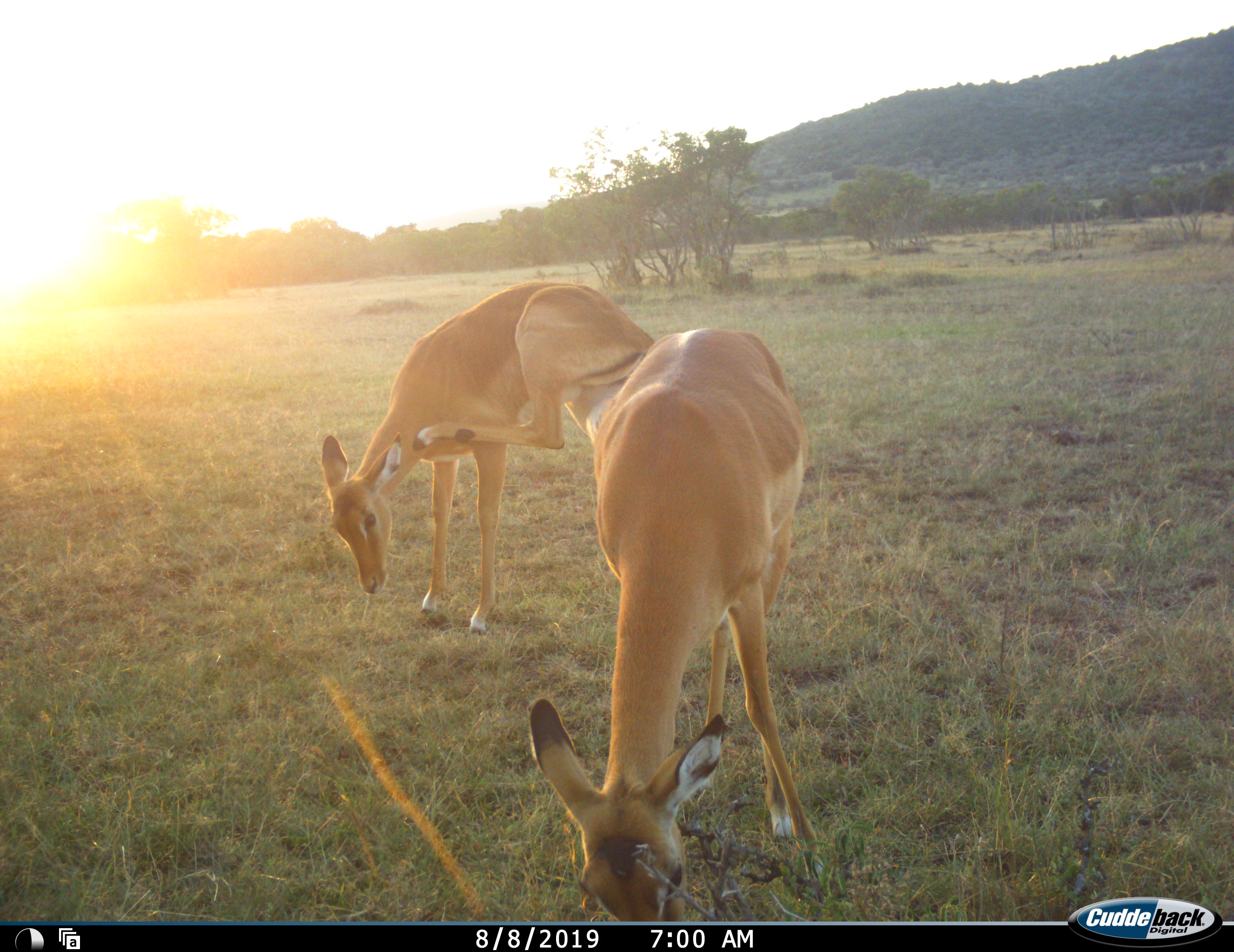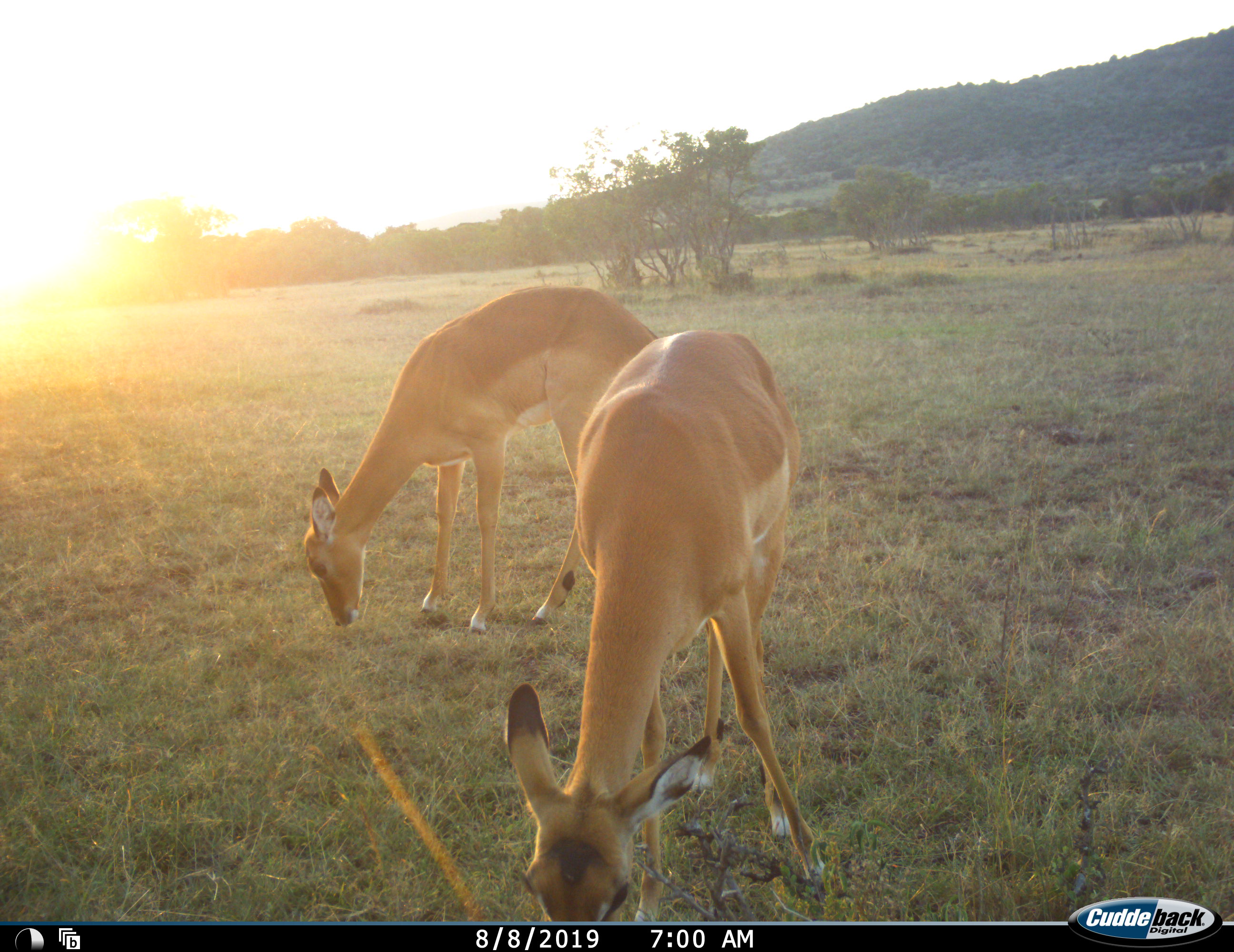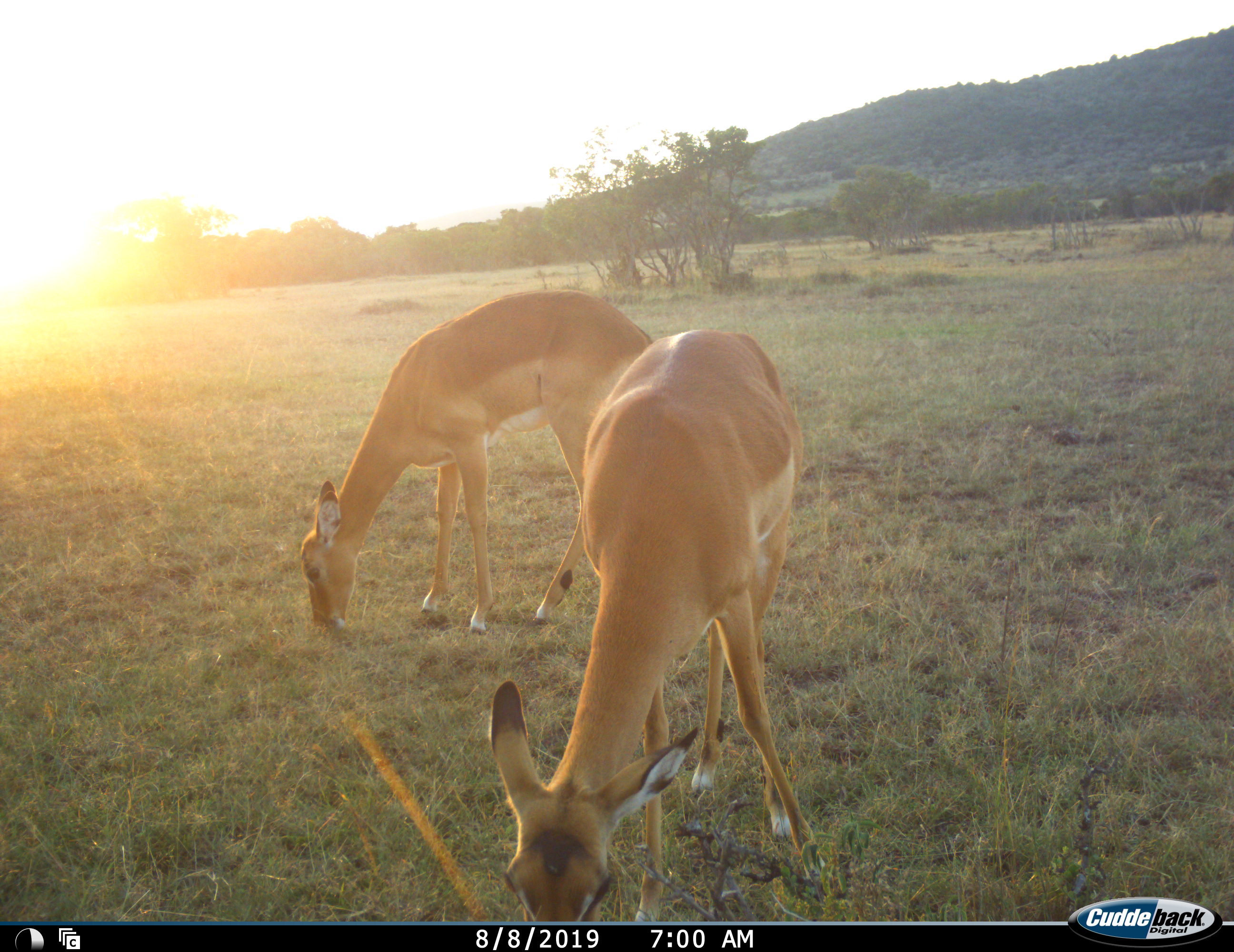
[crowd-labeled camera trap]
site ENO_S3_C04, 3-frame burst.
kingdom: Animalia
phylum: Chordata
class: Mammalia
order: Artiodactyla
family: Bovidae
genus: Aepyceros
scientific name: Aepyceros melampus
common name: impala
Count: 2.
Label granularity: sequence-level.